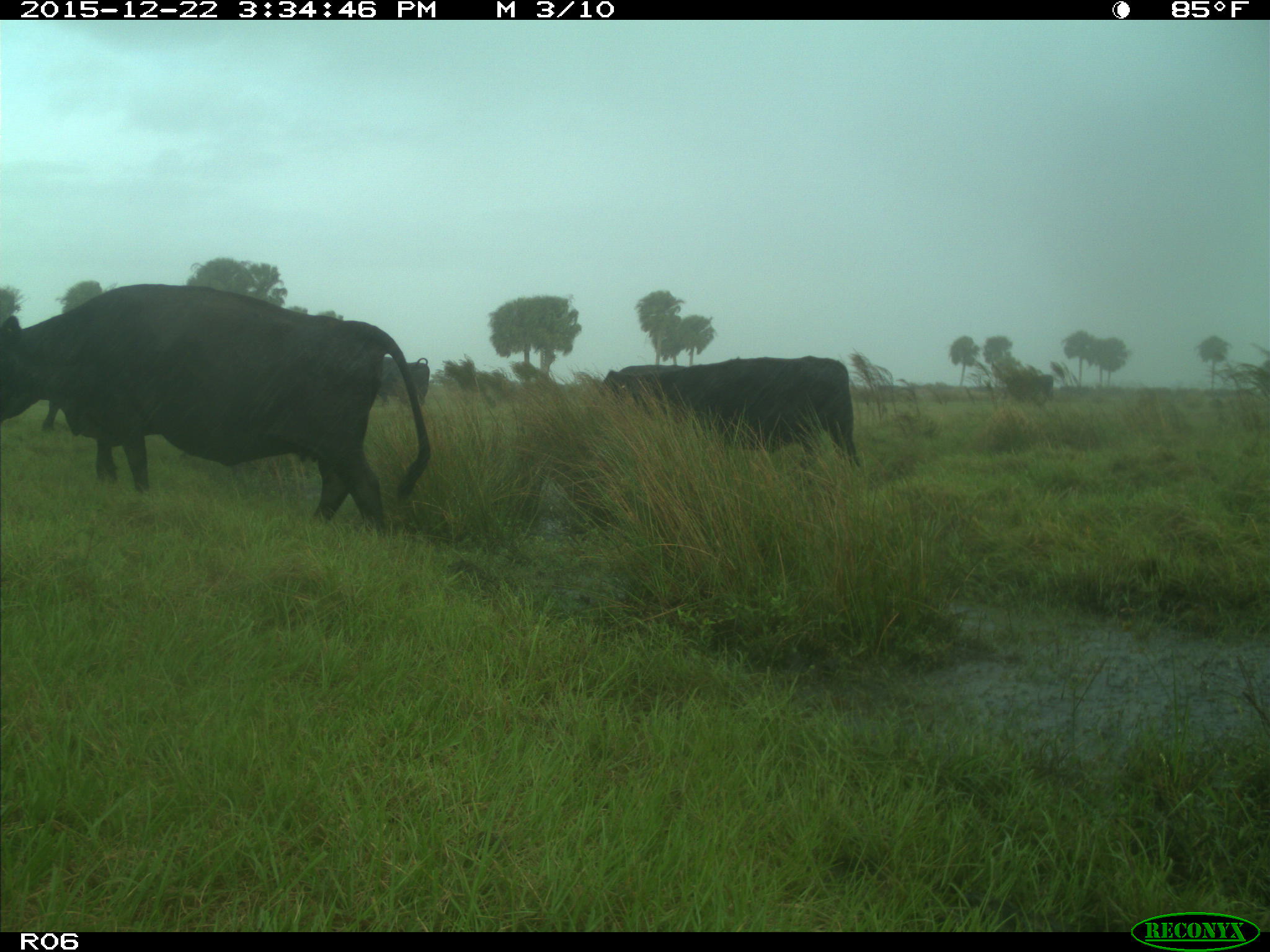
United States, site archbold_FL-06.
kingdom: Animalia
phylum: Chordata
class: Mammalia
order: Artiodactyla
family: Bovidae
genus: Bos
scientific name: Bos taurus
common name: domestic cow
Bos taurus (domestic cow).